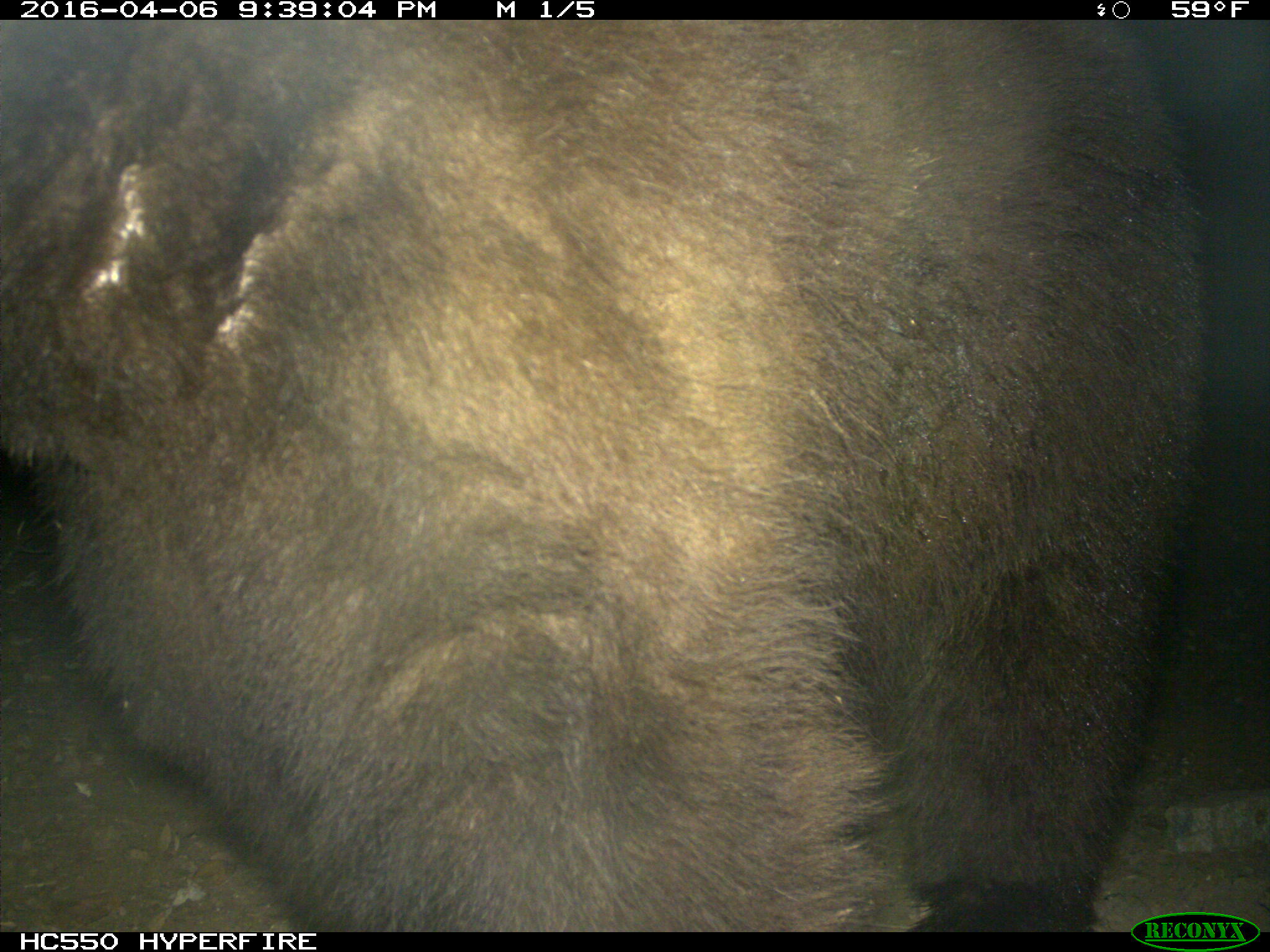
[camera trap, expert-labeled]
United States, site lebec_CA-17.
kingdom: Animalia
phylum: Chordata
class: Mammalia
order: Carnivora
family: Ursidae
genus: Ursus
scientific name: Ursus americanus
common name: american black bear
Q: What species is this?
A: Ursus americanus (american black bear).